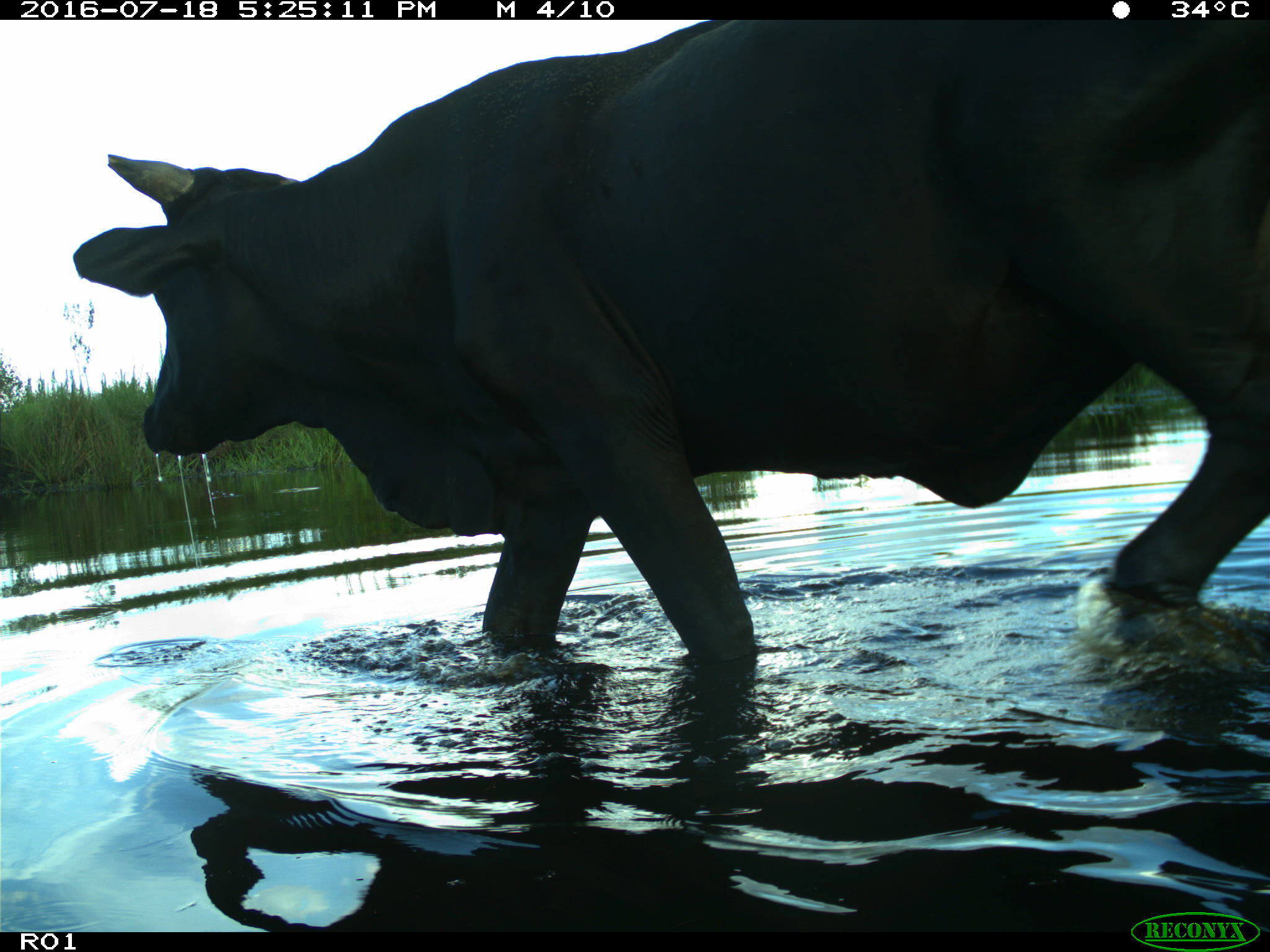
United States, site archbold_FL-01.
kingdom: Animalia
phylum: Chordata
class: Mammalia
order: Artiodactyla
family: Bovidae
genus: Bos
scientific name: Bos taurus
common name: domestic cow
Bos taurus (domestic cow).